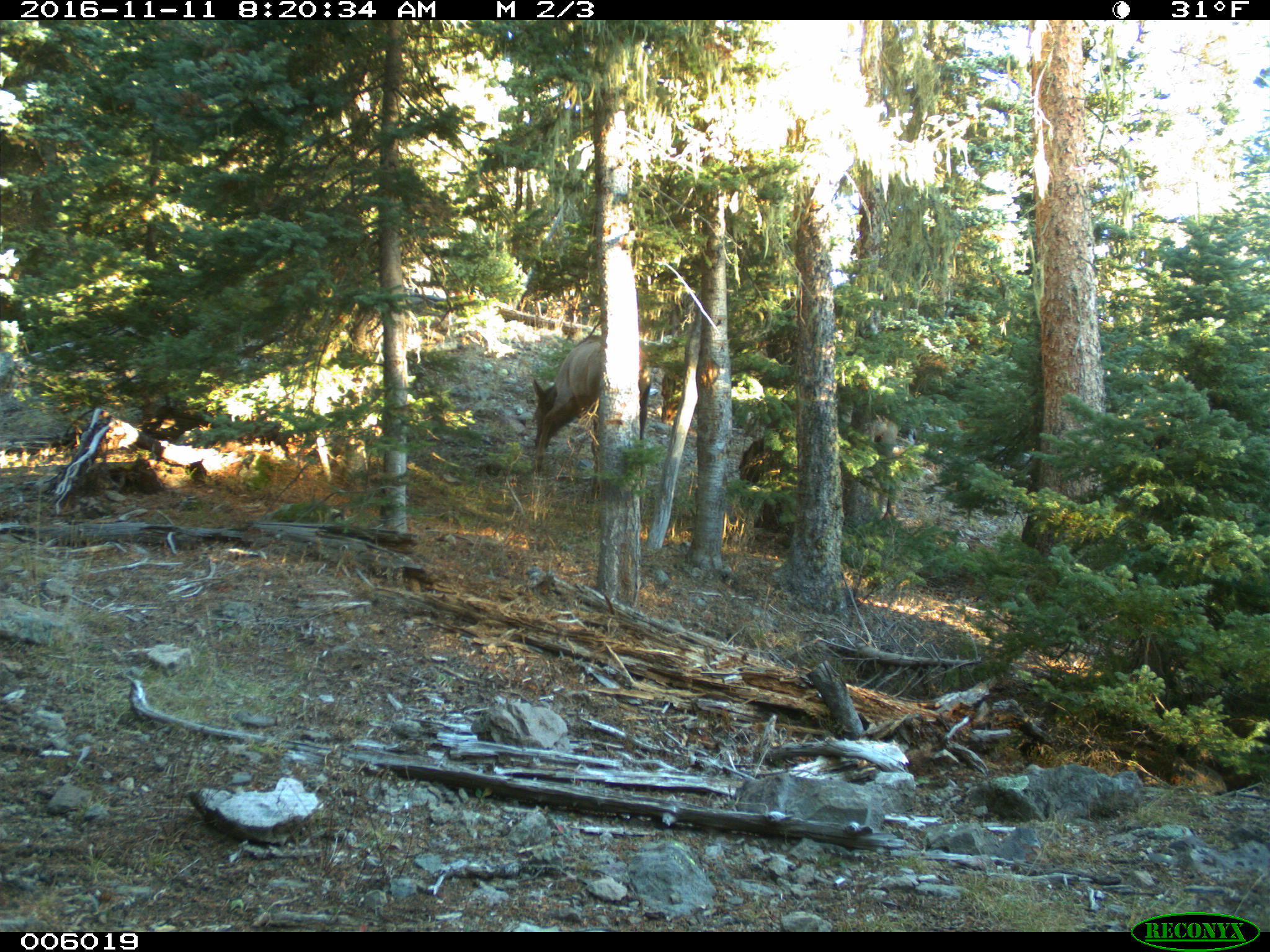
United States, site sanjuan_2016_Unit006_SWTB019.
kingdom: Animalia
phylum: Chordata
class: Mammalia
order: Artiodactyla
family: Cervidae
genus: Cervus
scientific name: Cervus elaphus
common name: red deer